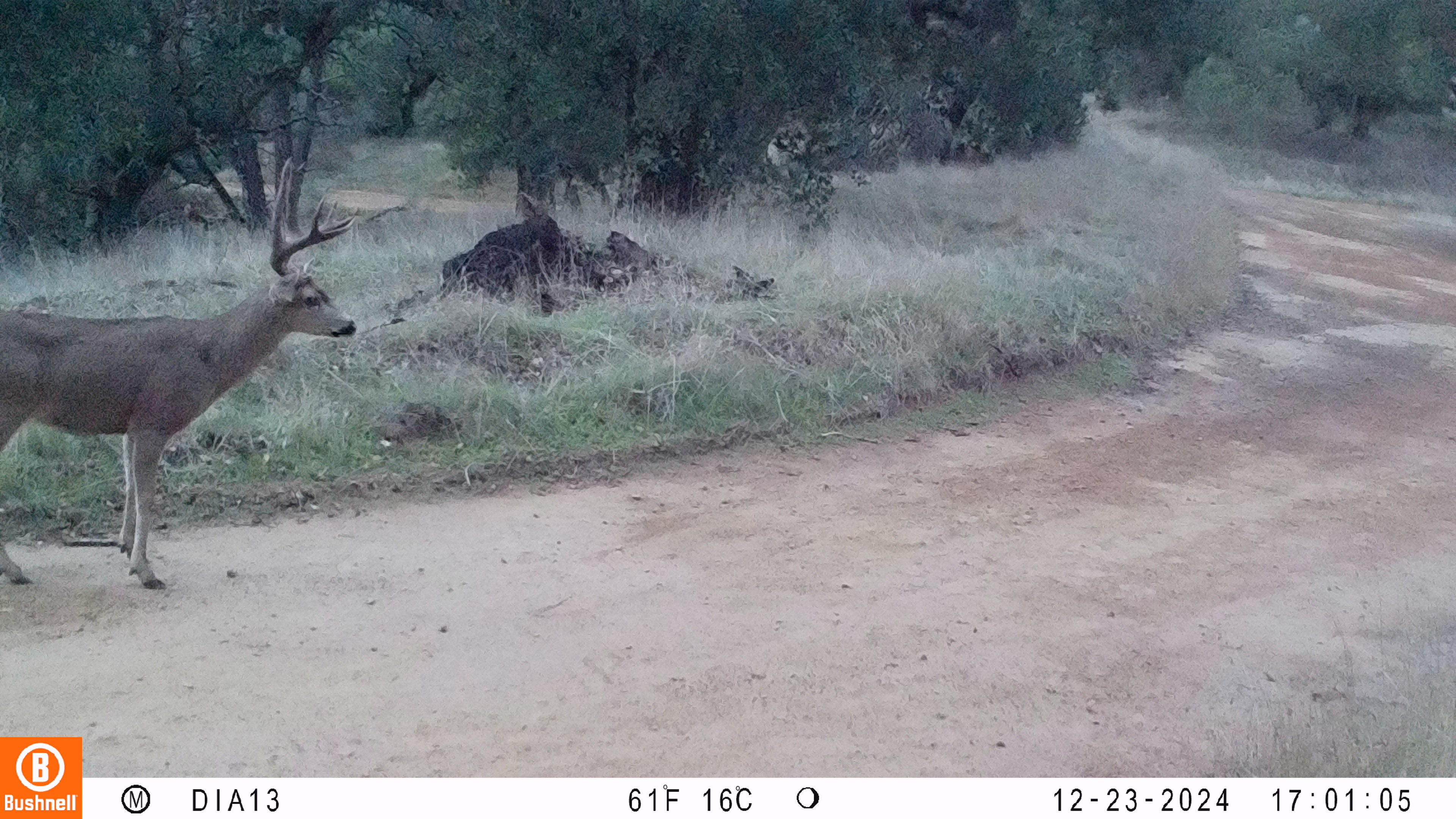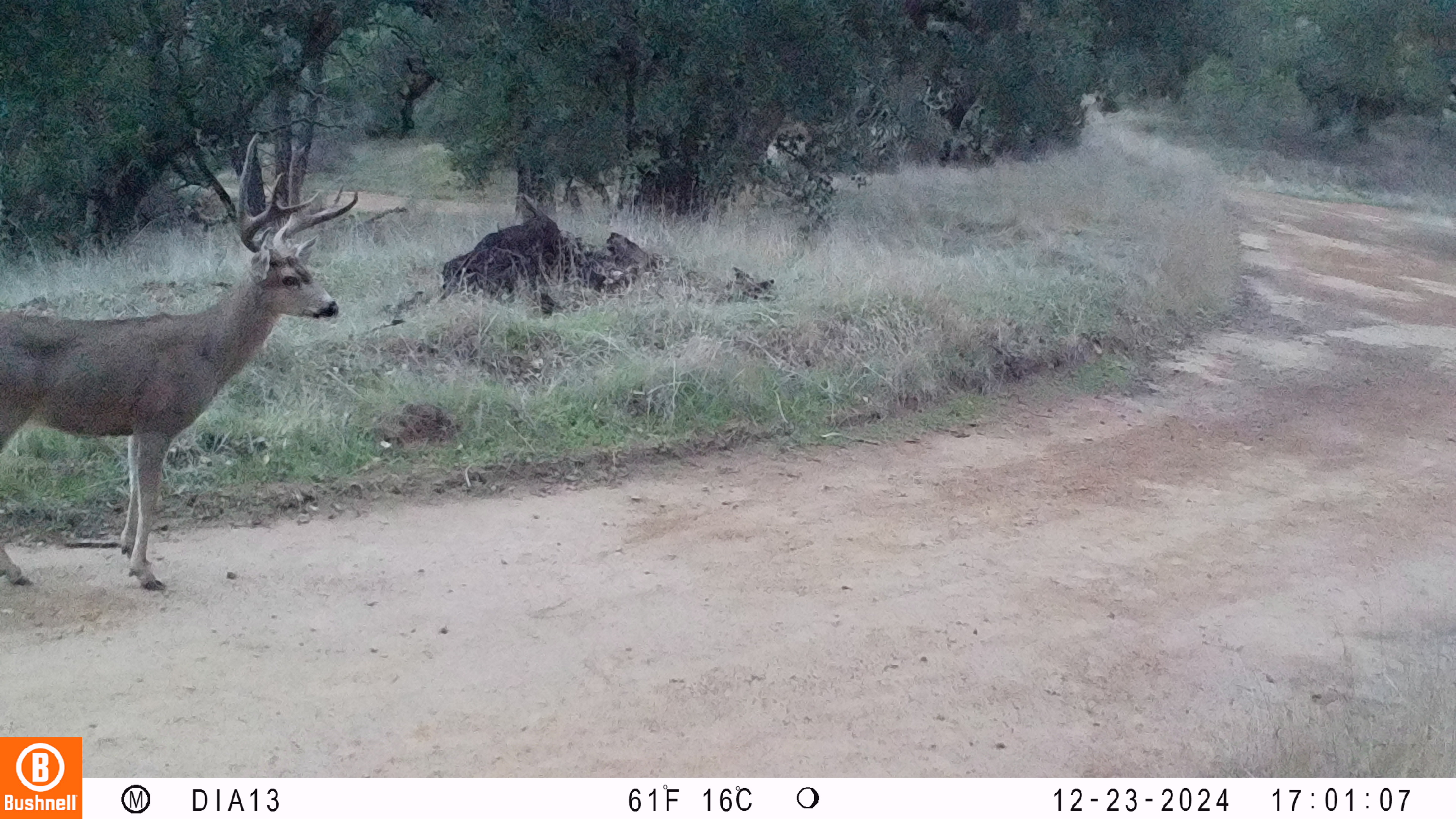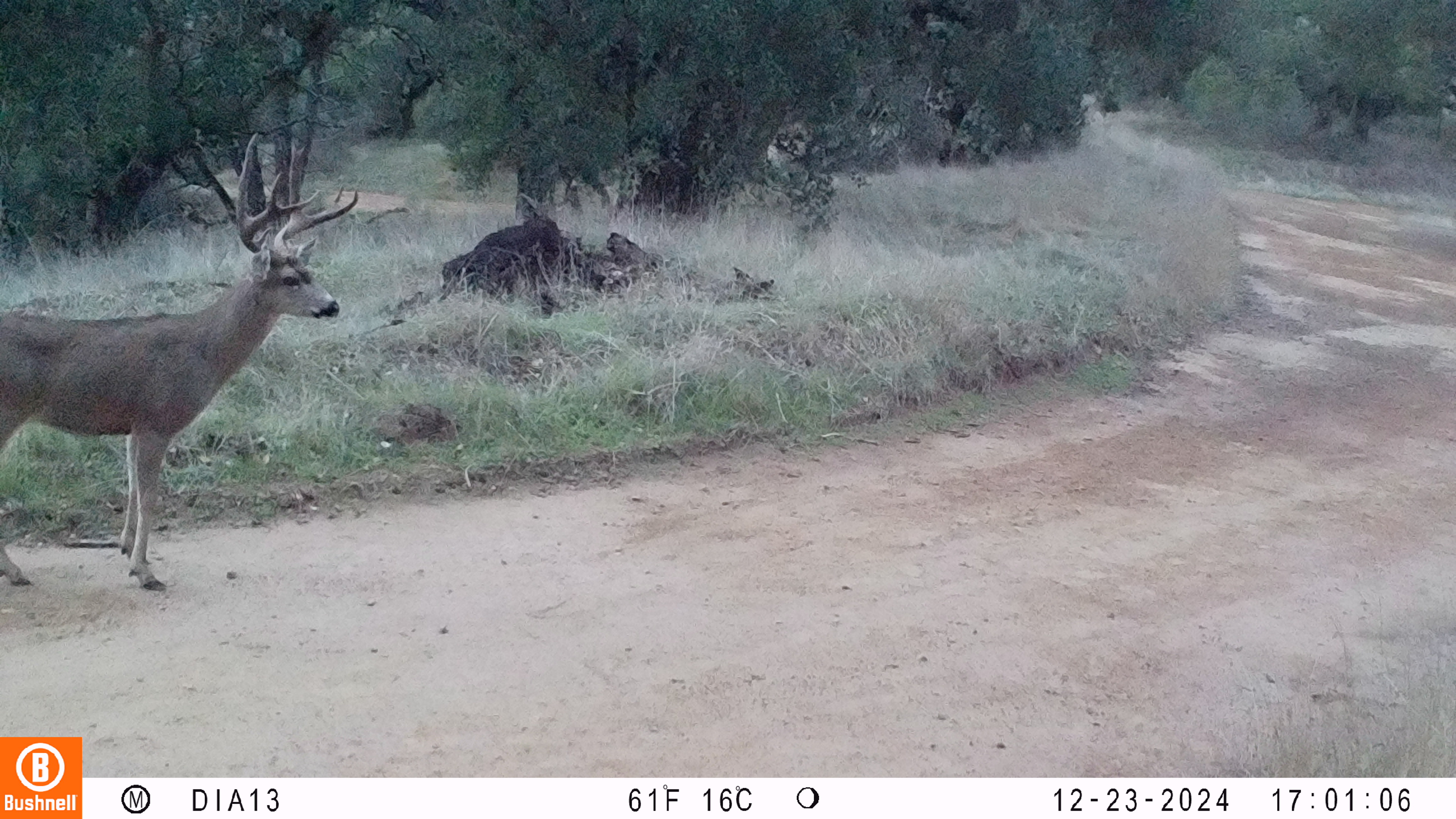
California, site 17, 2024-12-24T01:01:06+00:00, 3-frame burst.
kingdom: Animalia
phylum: Chordata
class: Mammalia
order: Artiodactyla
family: Cervidae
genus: Odocoileus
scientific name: Odocoileus hemionus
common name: mule deer